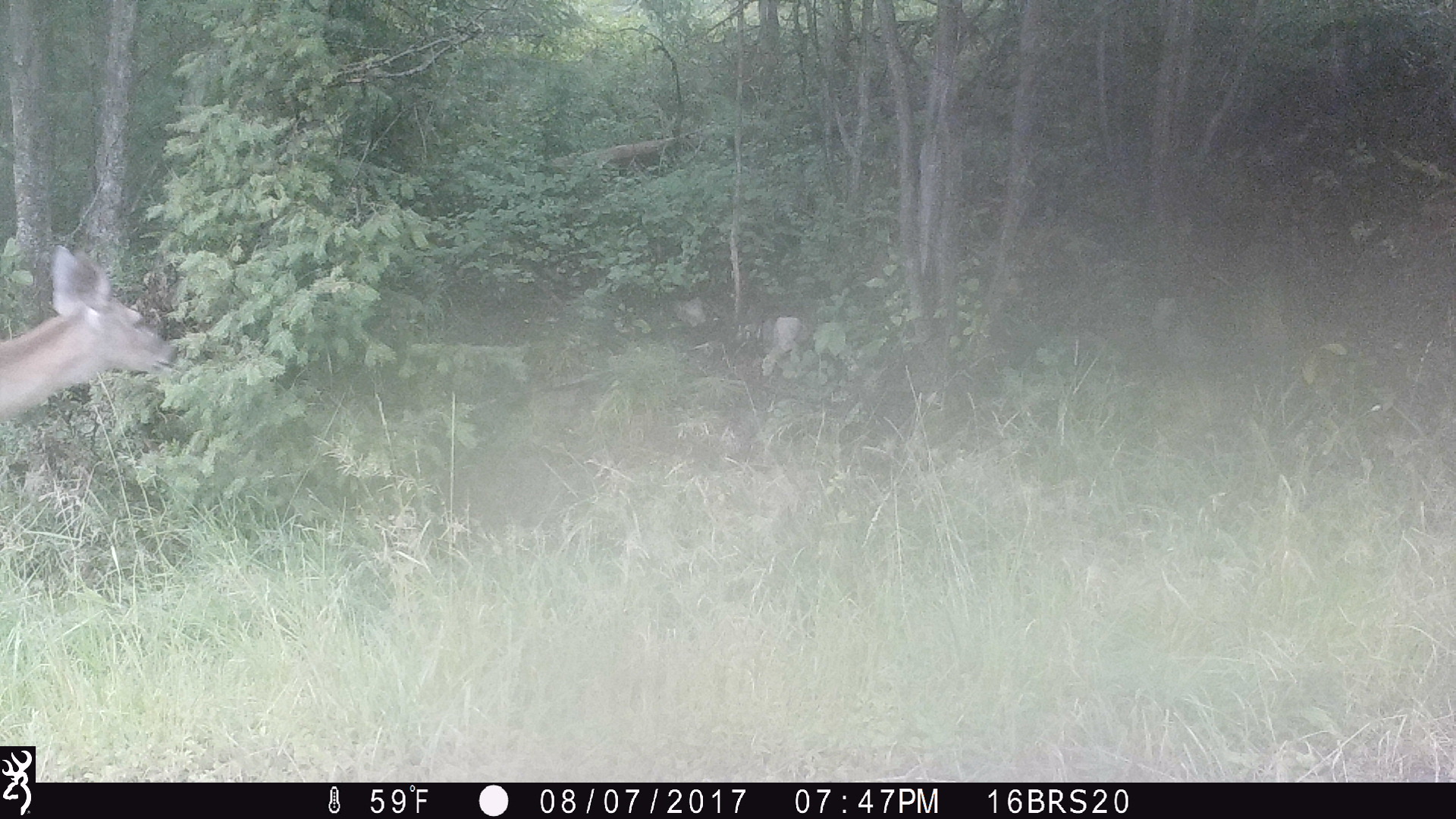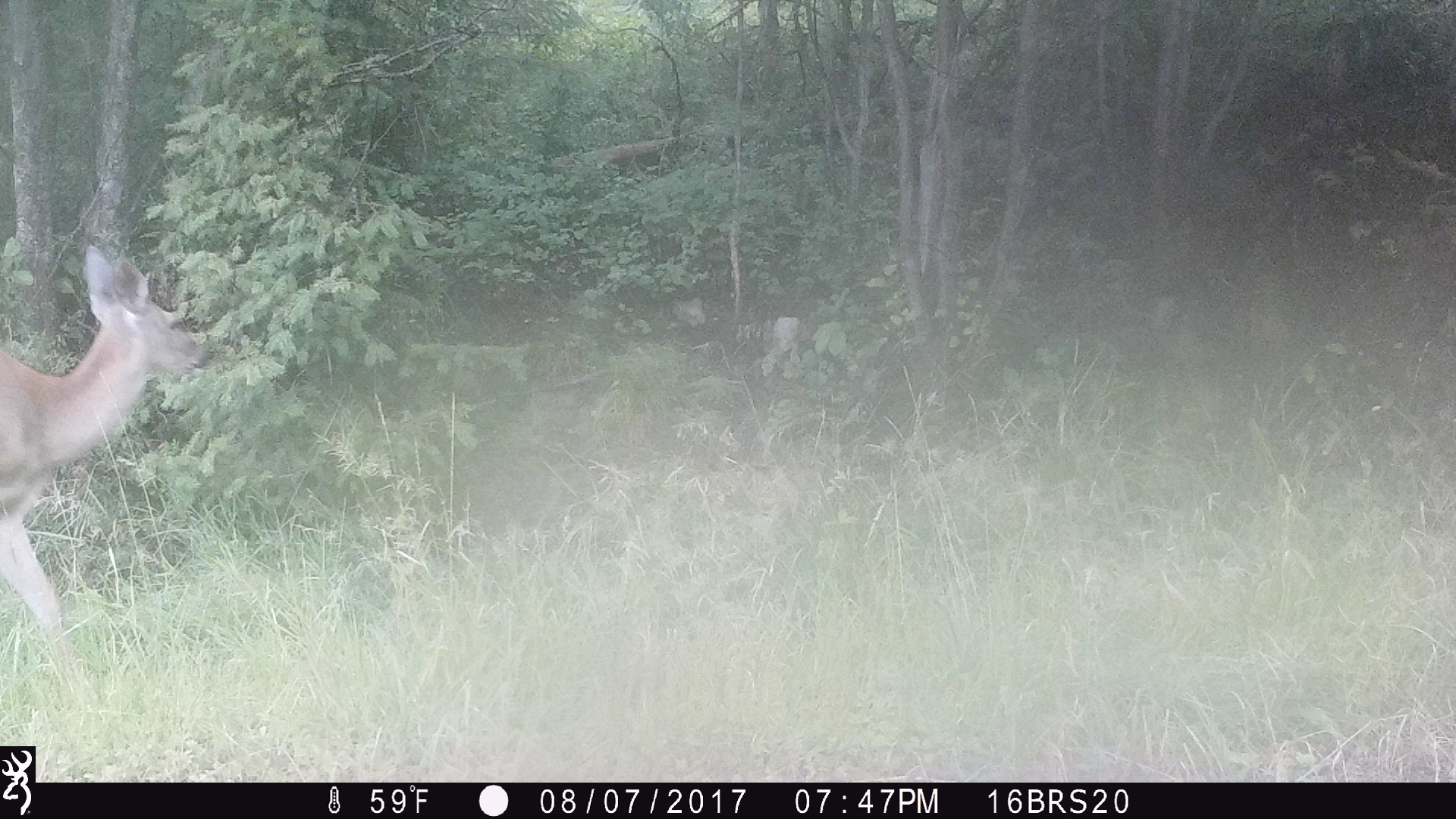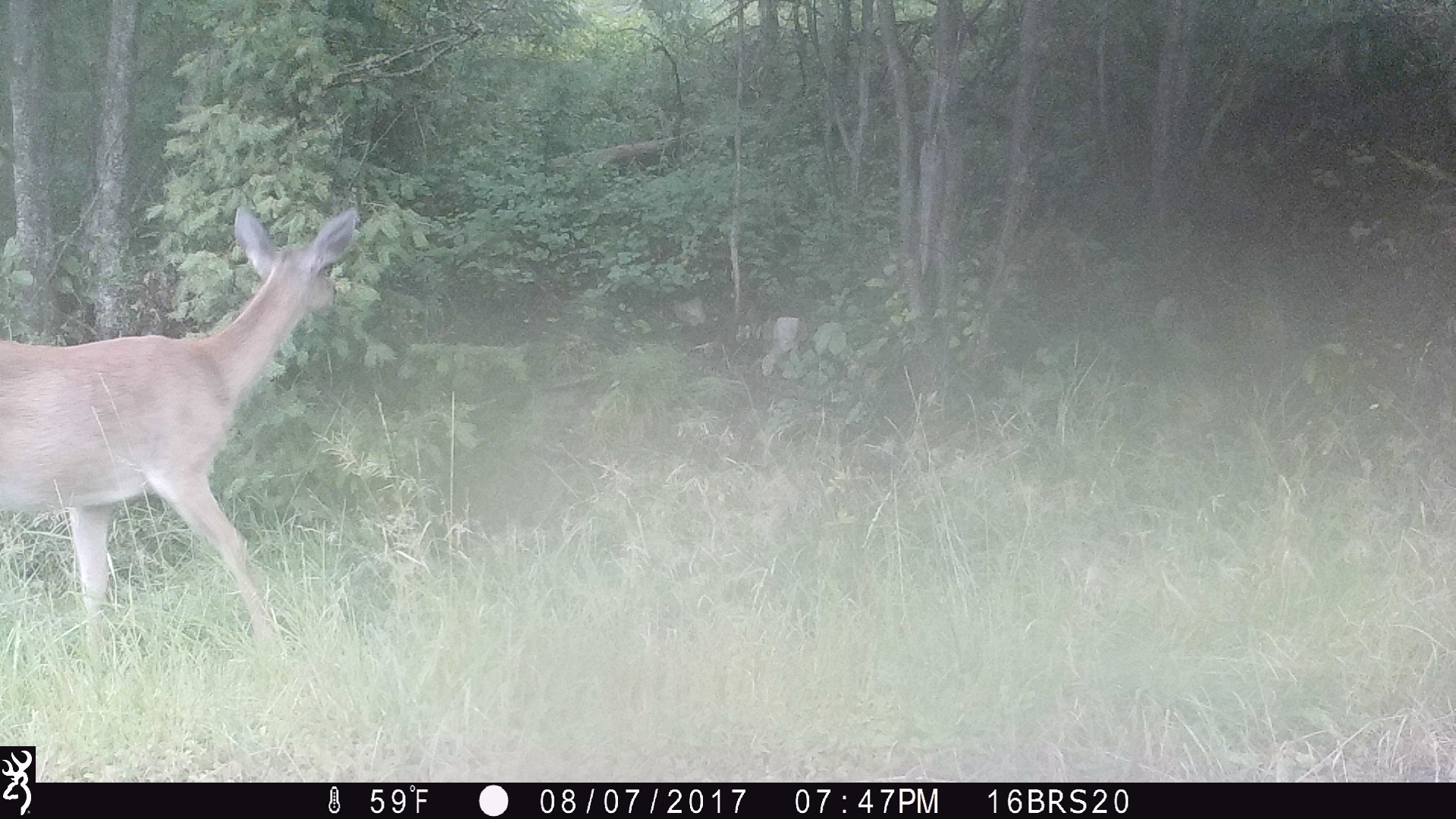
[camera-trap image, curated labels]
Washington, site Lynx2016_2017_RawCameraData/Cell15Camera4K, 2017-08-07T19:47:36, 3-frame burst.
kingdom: Animalia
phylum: Chordata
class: Mammalia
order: Artiodactyla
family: Cervidae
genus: Odocoileus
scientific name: Odocoileus virginianus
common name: white-tailed deer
Odocoileus virginianus (white-tailed deer). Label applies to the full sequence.